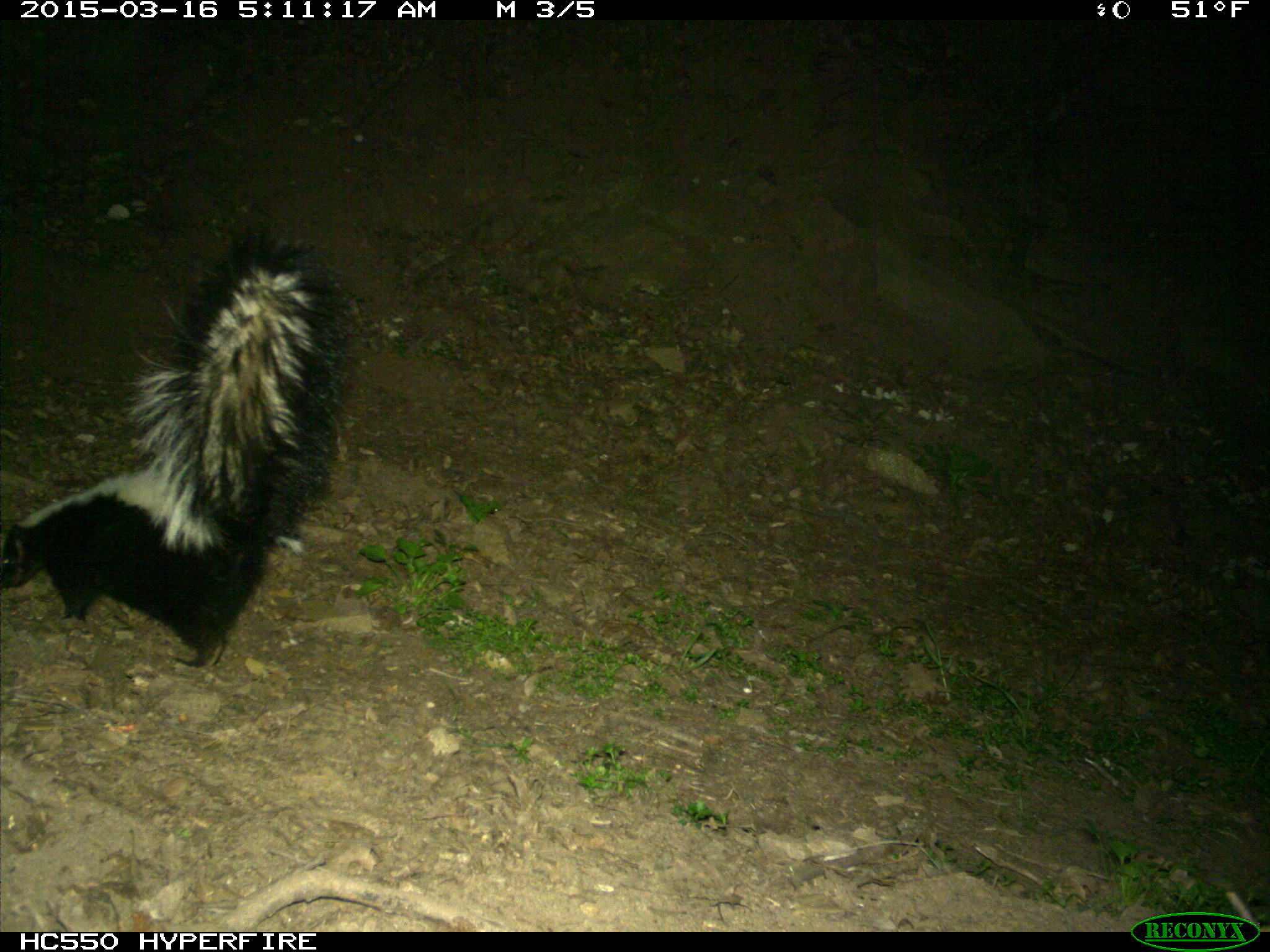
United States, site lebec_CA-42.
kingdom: Animalia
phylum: Chordata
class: Mammalia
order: Carnivora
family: Mephitidae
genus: Mephitis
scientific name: Mephitis mephitis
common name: striped skunk